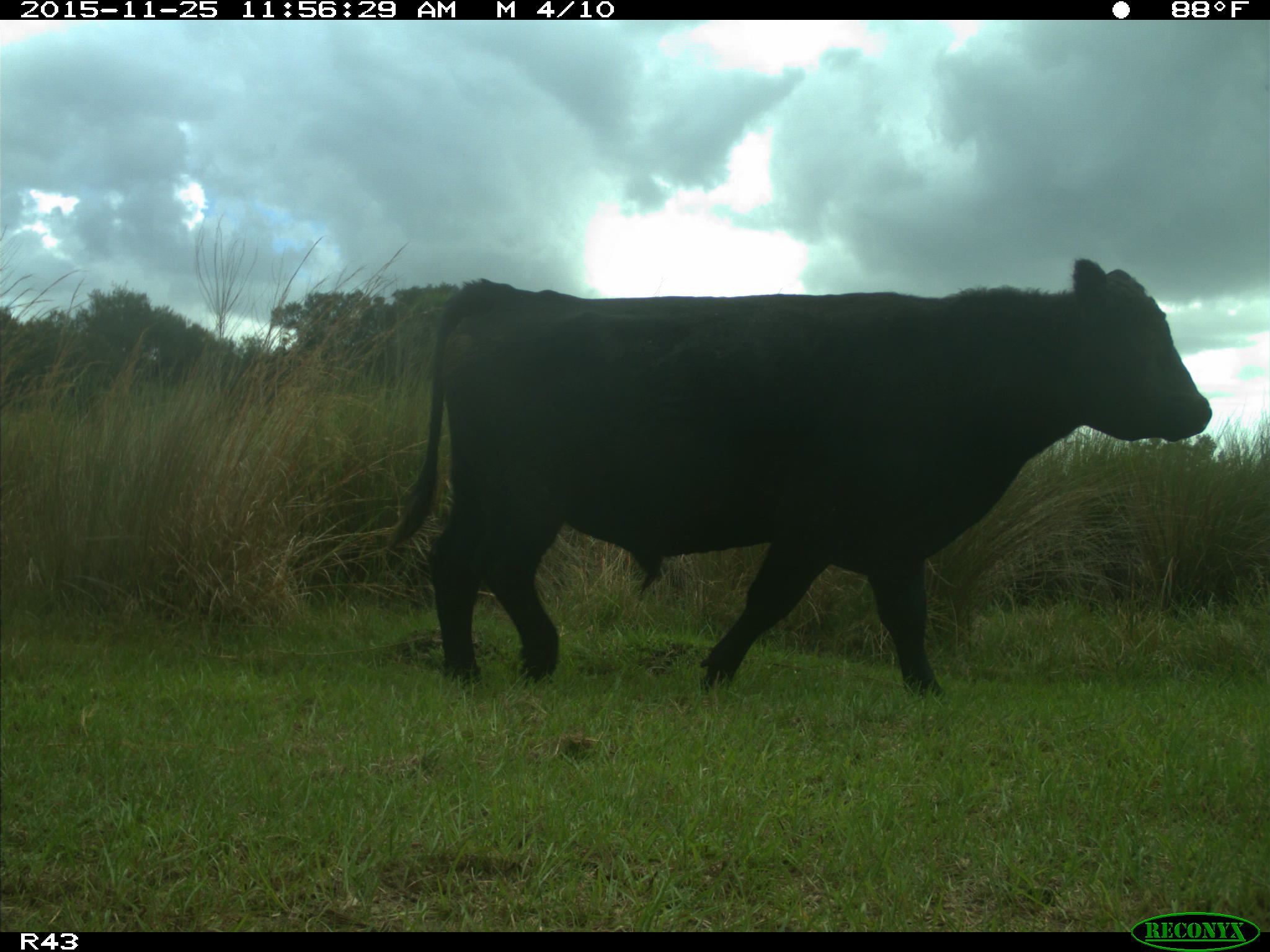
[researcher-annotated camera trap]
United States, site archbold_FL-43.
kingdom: Animalia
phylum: Chordata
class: Mammalia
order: Artiodactyla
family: Bovidae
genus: Bos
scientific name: Bos taurus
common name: domestic cow